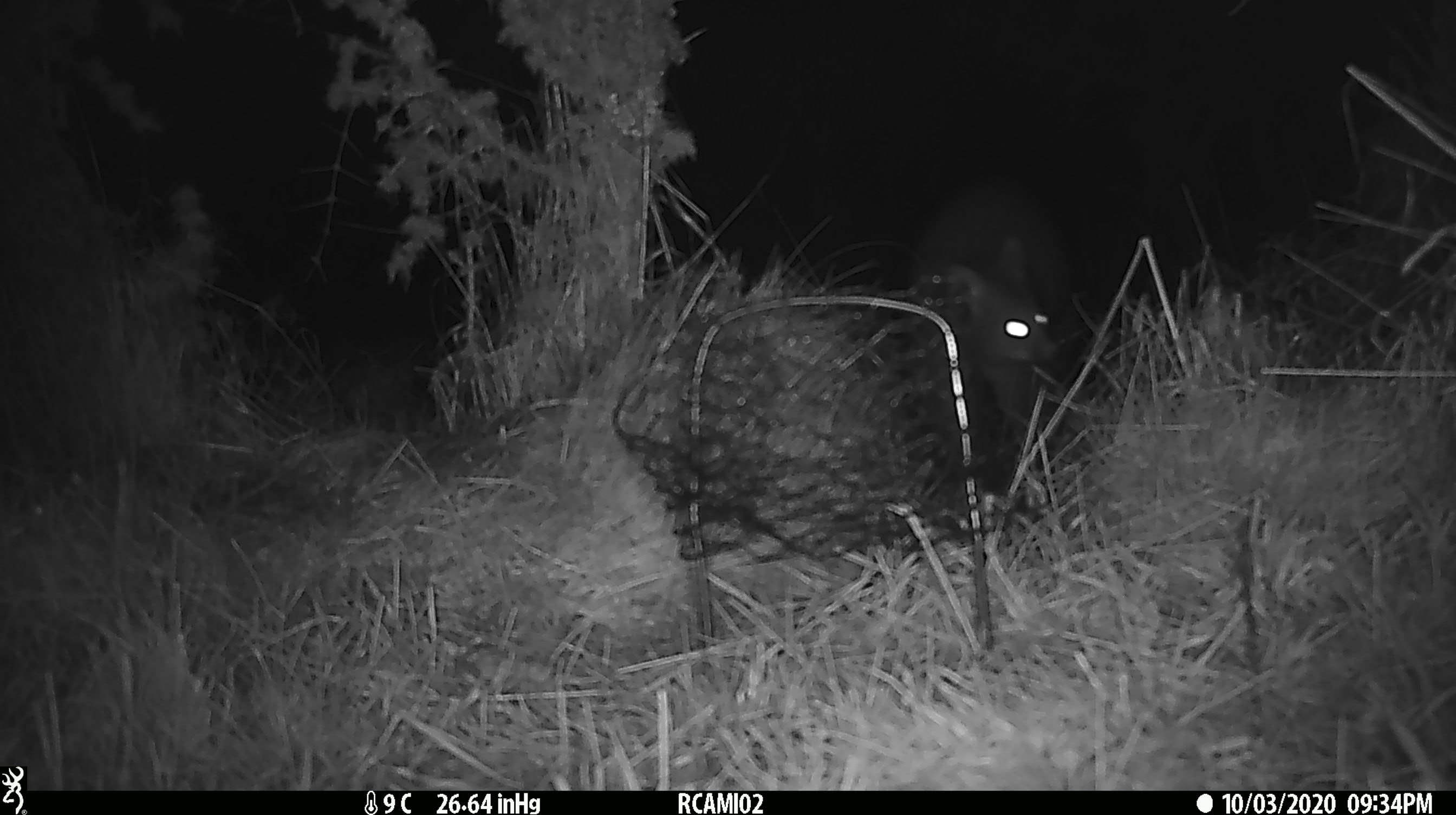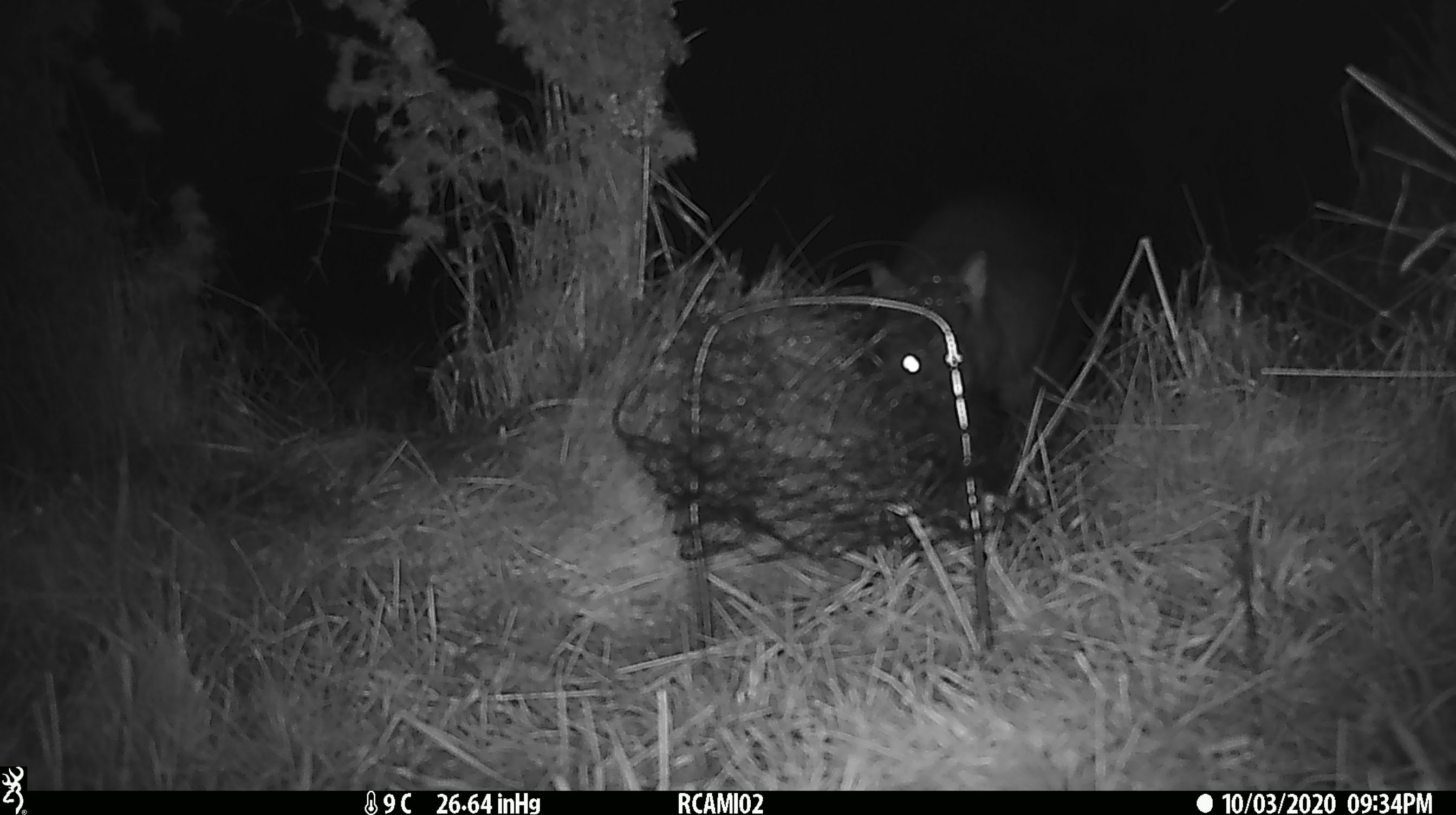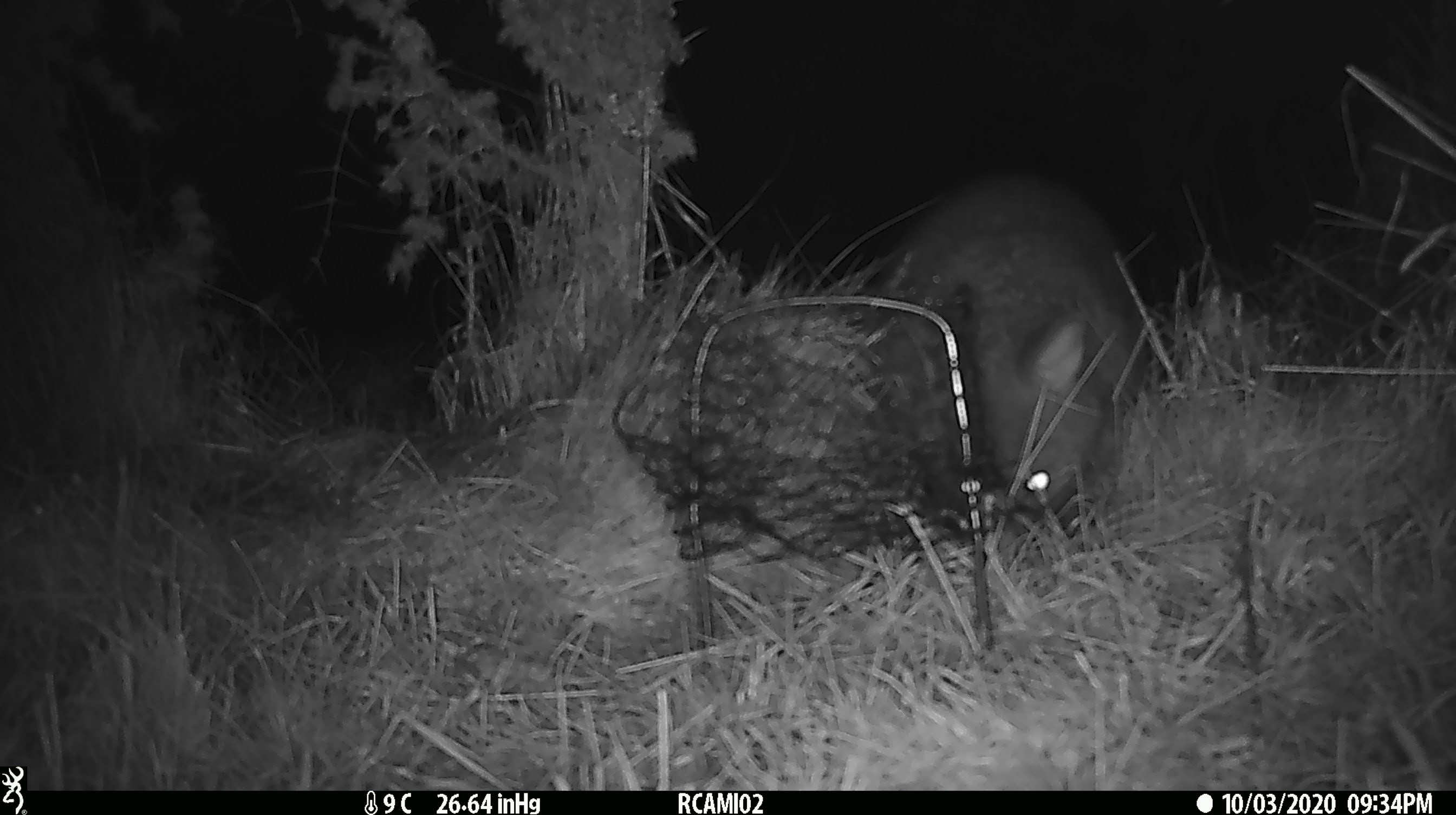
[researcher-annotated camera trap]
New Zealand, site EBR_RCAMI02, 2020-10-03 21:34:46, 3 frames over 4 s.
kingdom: Animalia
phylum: Chordata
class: Mammalia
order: Diprotodontia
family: Phalangeridae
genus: Trichosurus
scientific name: Trichosurus vulpecula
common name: common brushtail possum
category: possum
Possum (common brushtail possum) (Trichosurus vulpecula).